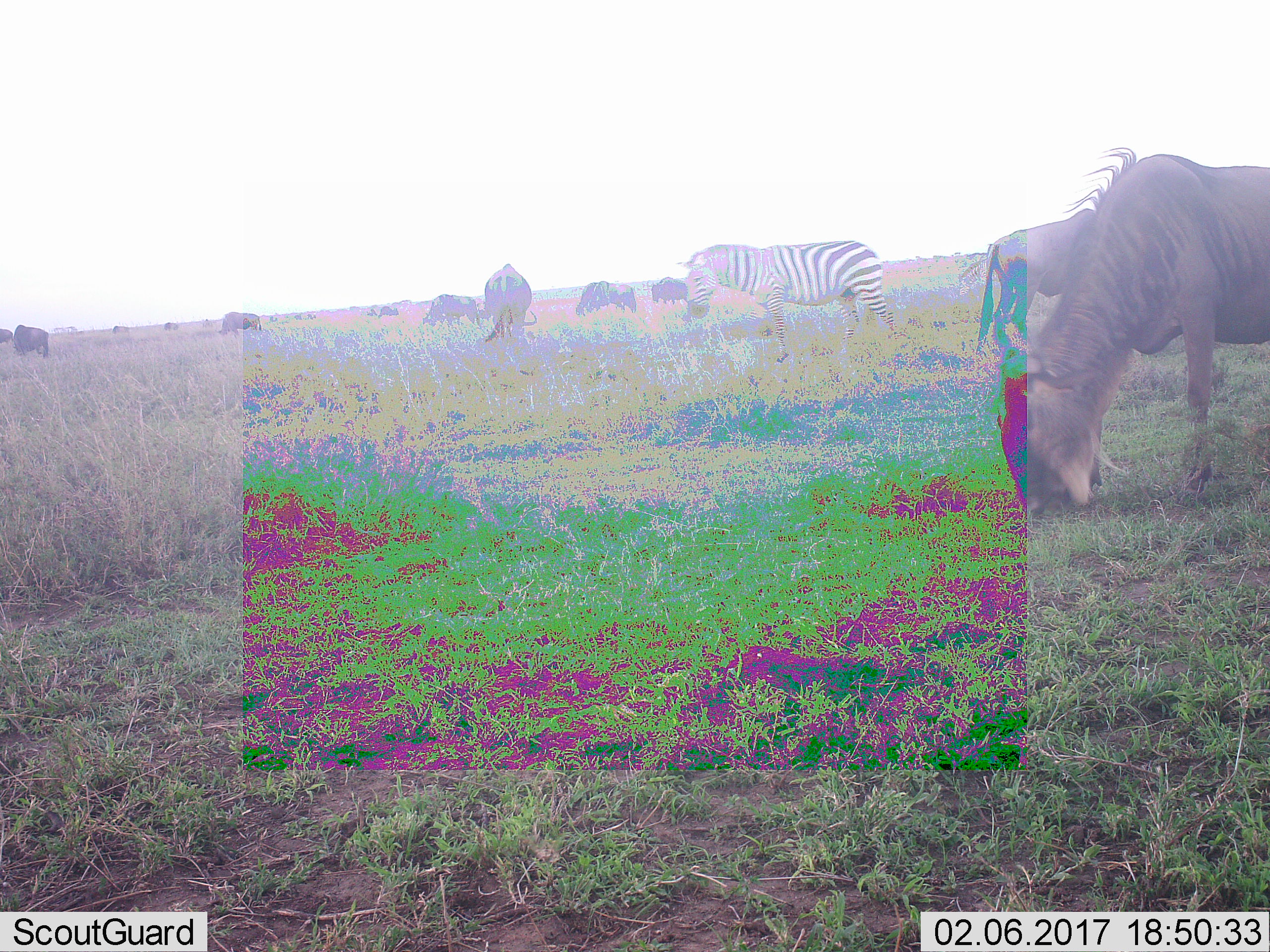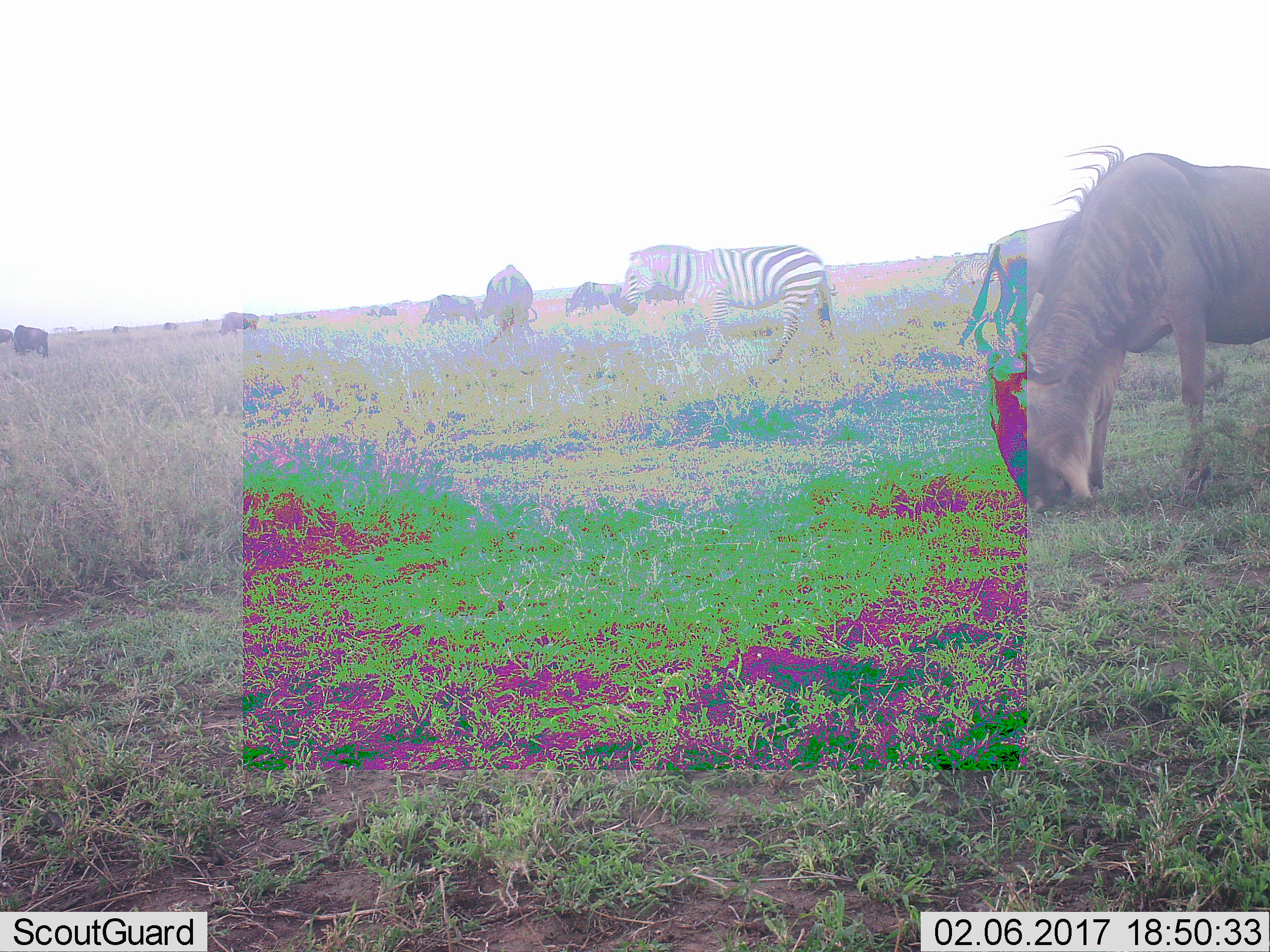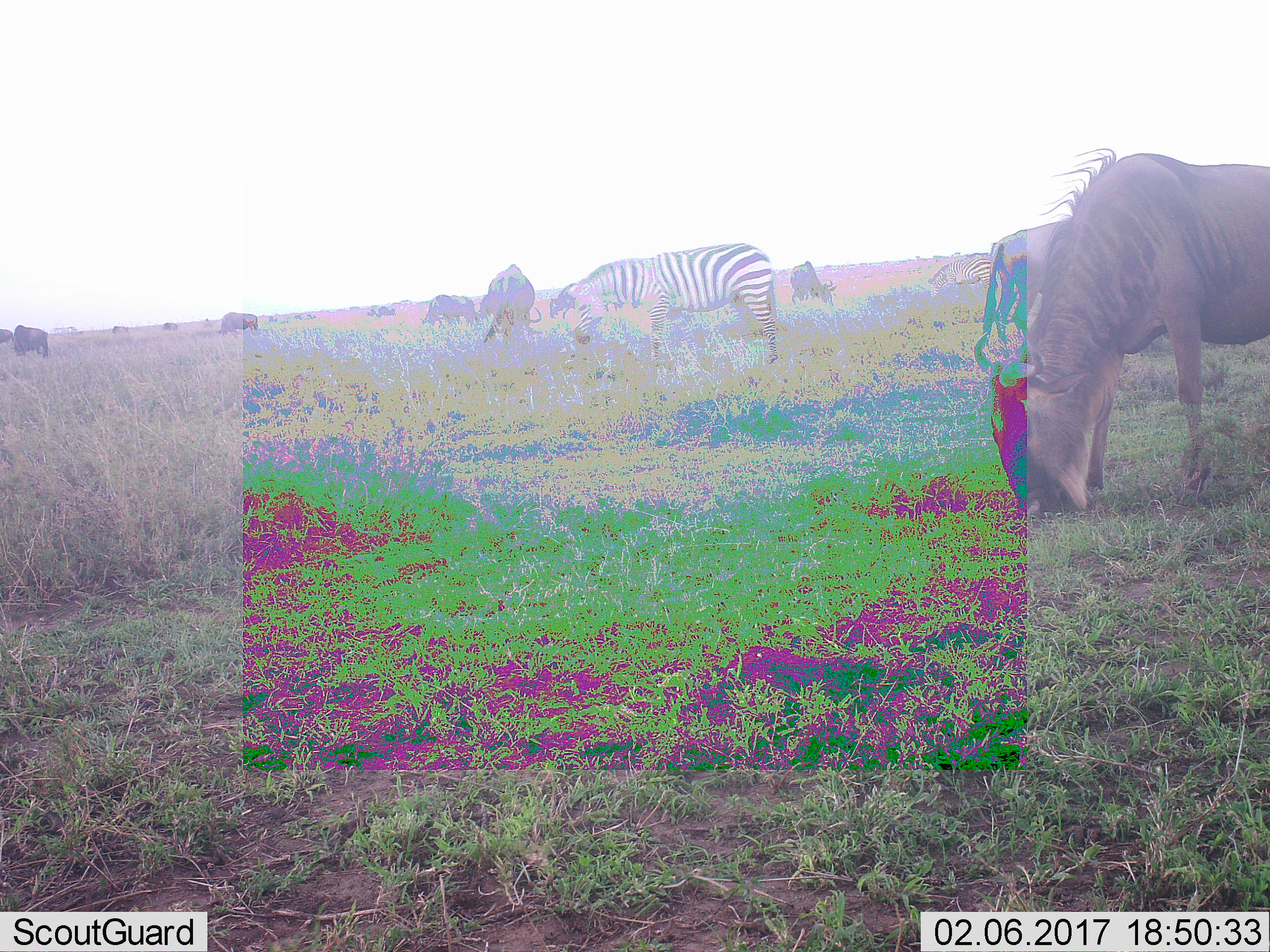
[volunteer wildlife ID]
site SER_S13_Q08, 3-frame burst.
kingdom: Animalia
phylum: Chordata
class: Mammalia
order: Artiodactyla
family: Bovidae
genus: Connochaetes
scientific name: Connochaetes taurinus taurinus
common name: blue wildebeest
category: wildebeestblue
Wildebeestblue (blue wildebeest) (Connochaetes taurinus taurinus), count 11-50. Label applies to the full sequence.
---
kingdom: Animalia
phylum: Chordata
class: Mammalia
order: Perissodactyla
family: Equidae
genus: Equus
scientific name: Equus quagga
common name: plains zebra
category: zebraplains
Zebraplains (plains zebra) (Equus quagga), count 1. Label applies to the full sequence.